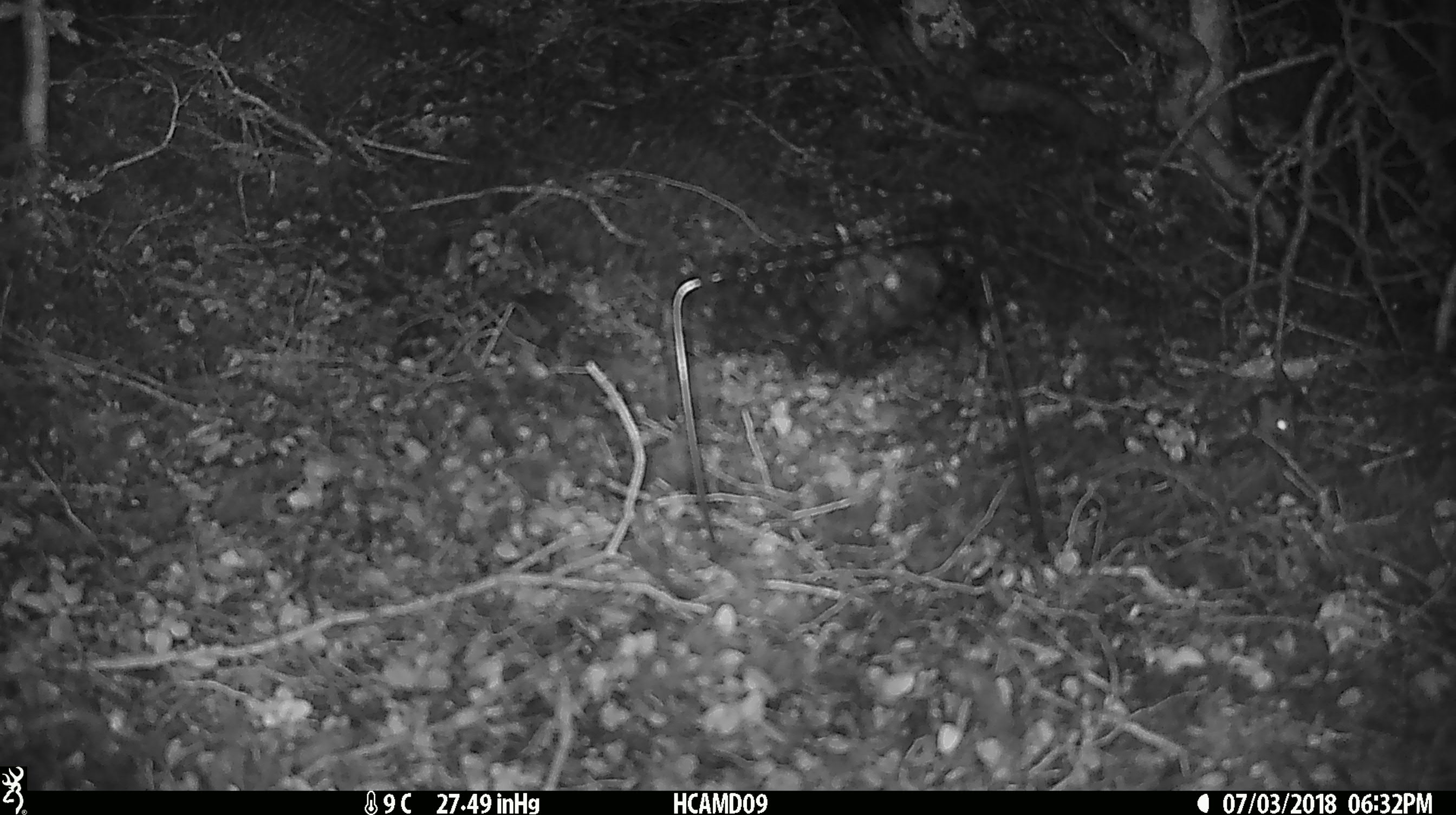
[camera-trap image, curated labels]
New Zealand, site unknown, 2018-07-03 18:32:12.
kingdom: Animalia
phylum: Chordata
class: Mammalia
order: Rodentia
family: Muridae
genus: Mus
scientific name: Mus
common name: mouse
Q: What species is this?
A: Mouse (Mus).